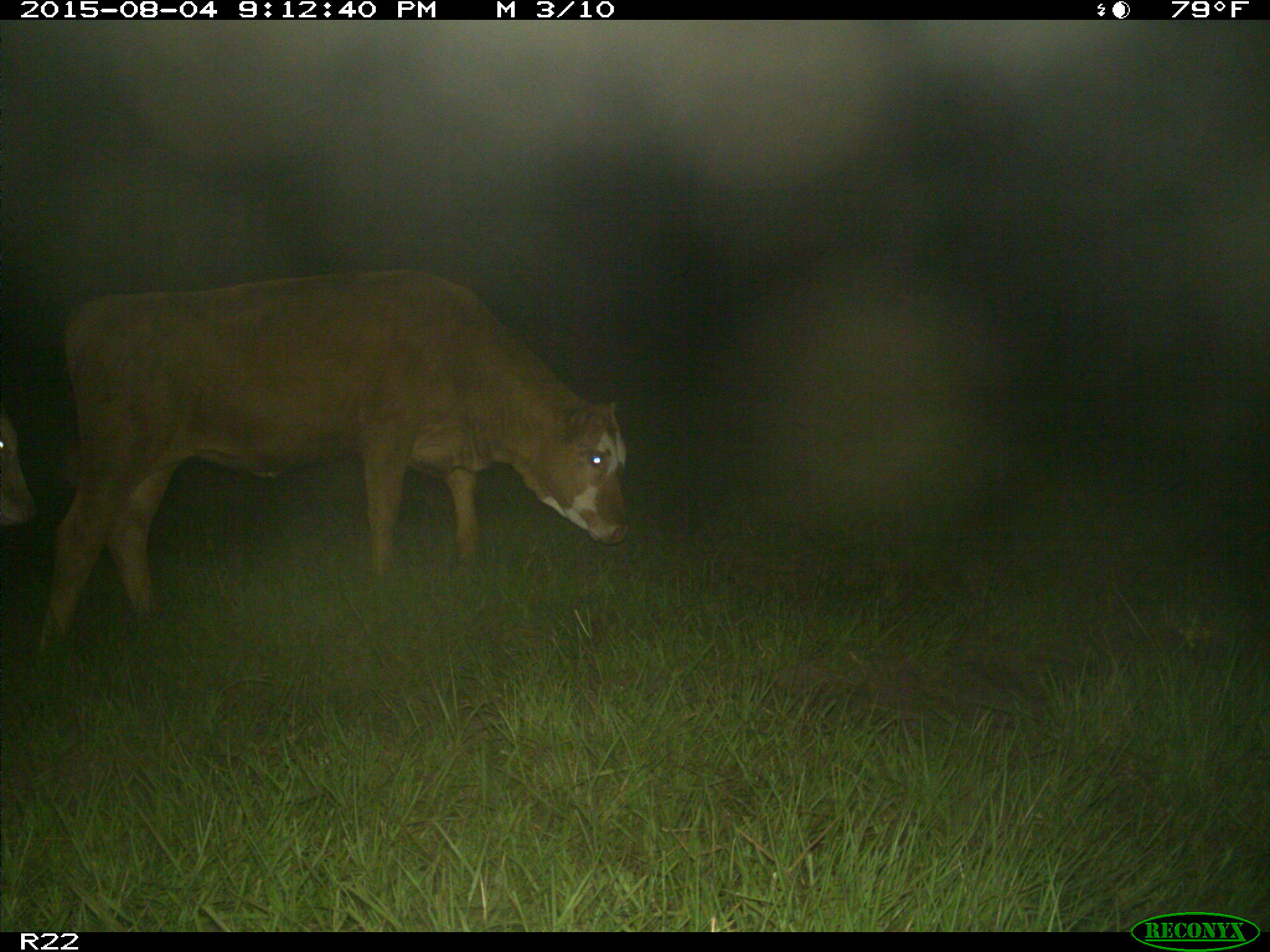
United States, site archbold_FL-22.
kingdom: Animalia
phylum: Chordata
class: Mammalia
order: Artiodactyla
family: Bovidae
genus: Bos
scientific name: Bos taurus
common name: domestic cow